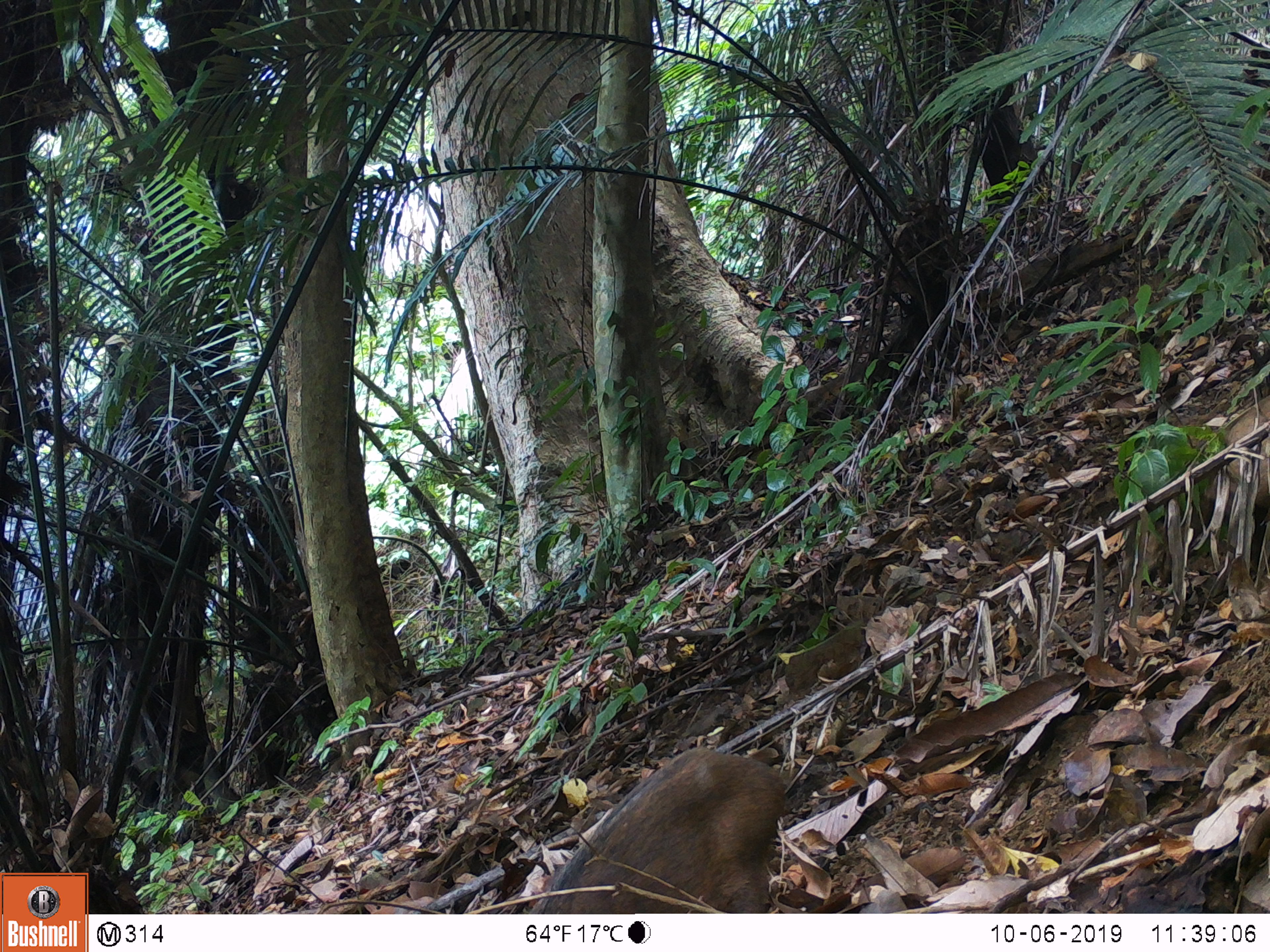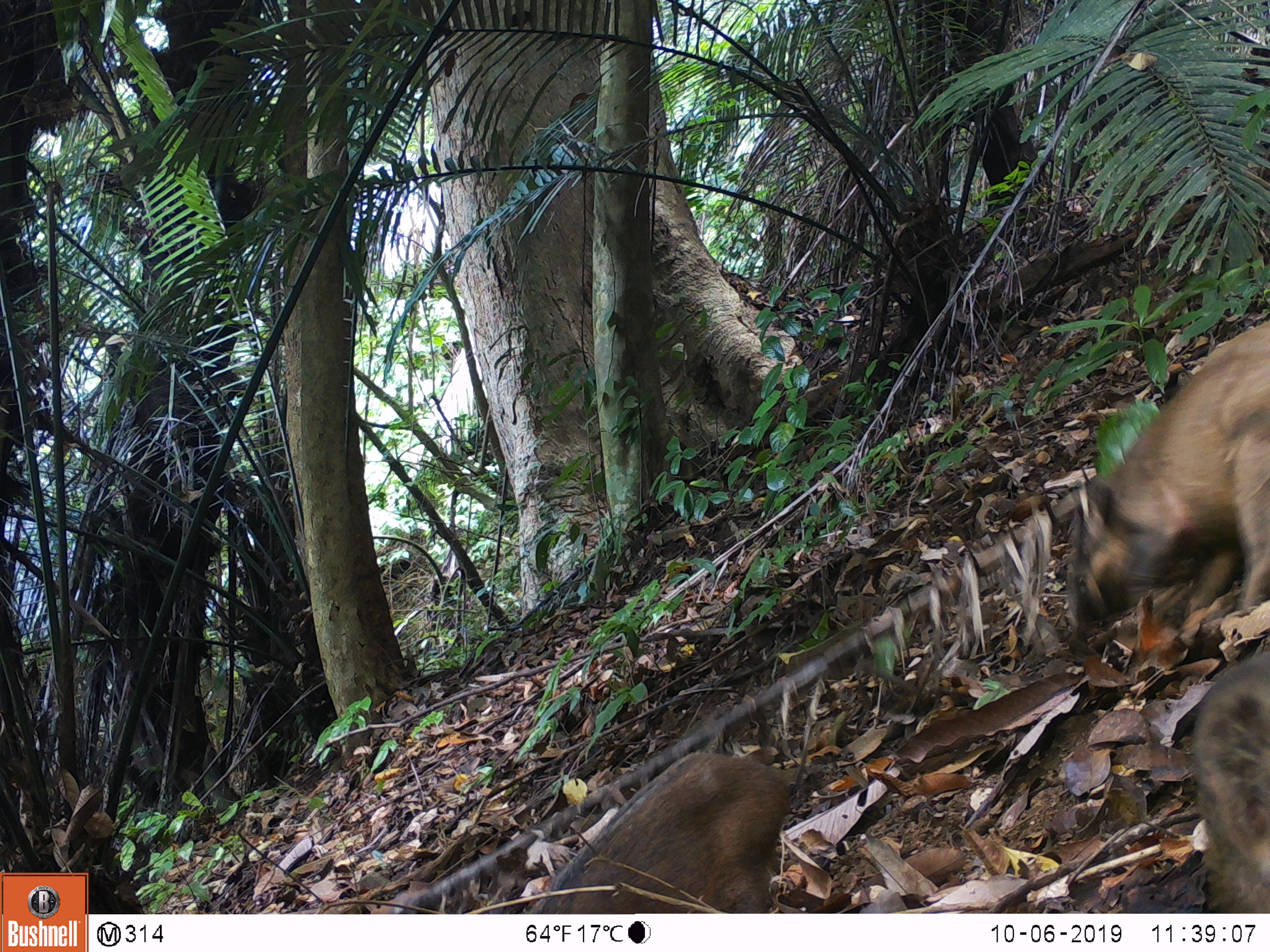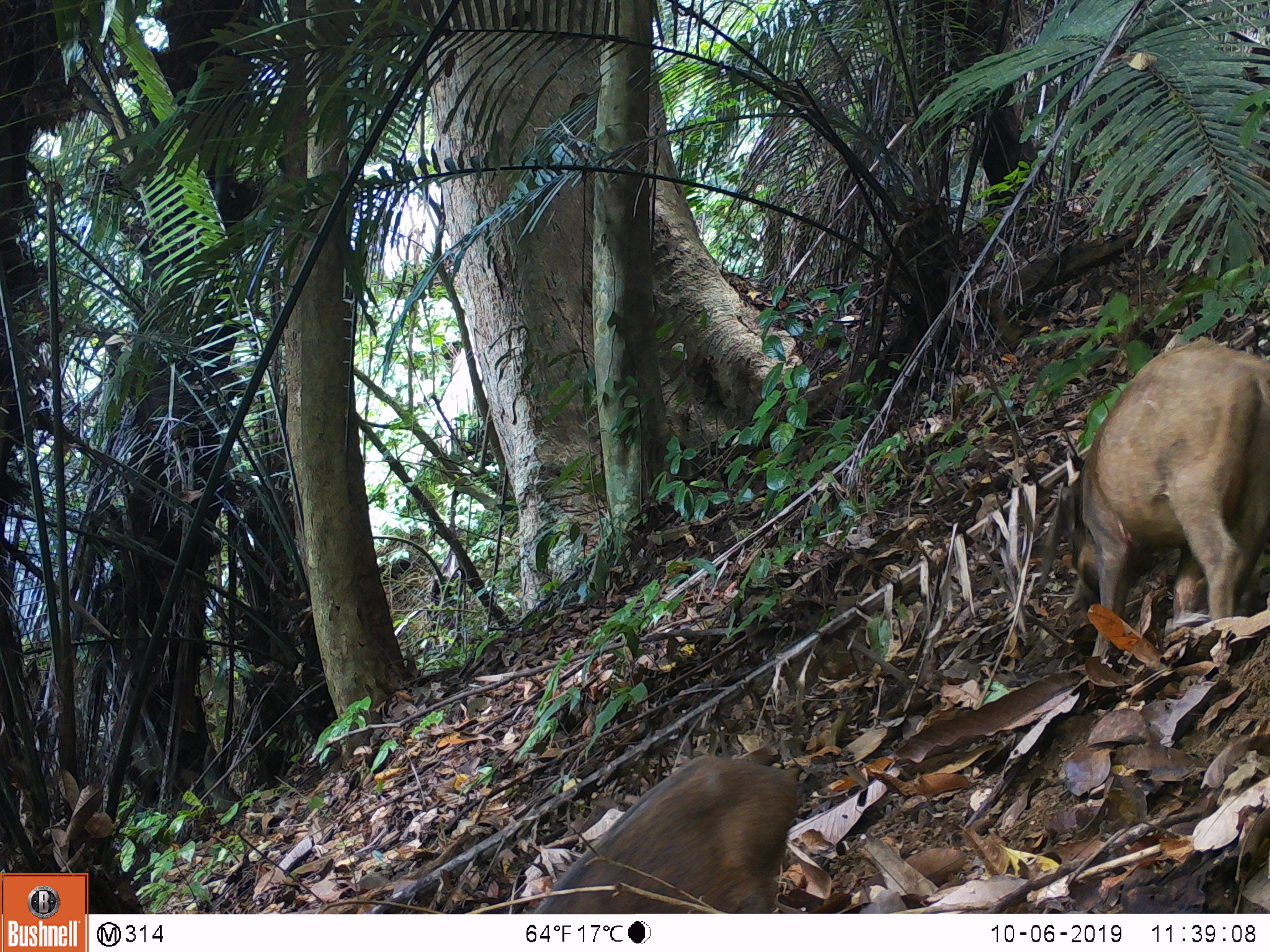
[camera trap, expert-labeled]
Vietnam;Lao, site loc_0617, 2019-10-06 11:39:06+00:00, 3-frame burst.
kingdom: Animalia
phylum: Chordata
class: Mammalia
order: Artiodactyla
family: Suidae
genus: Sus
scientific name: Sus scrofa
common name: eurasian wild pig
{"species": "eurasian wild pig (Sus scrofa)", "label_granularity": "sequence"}